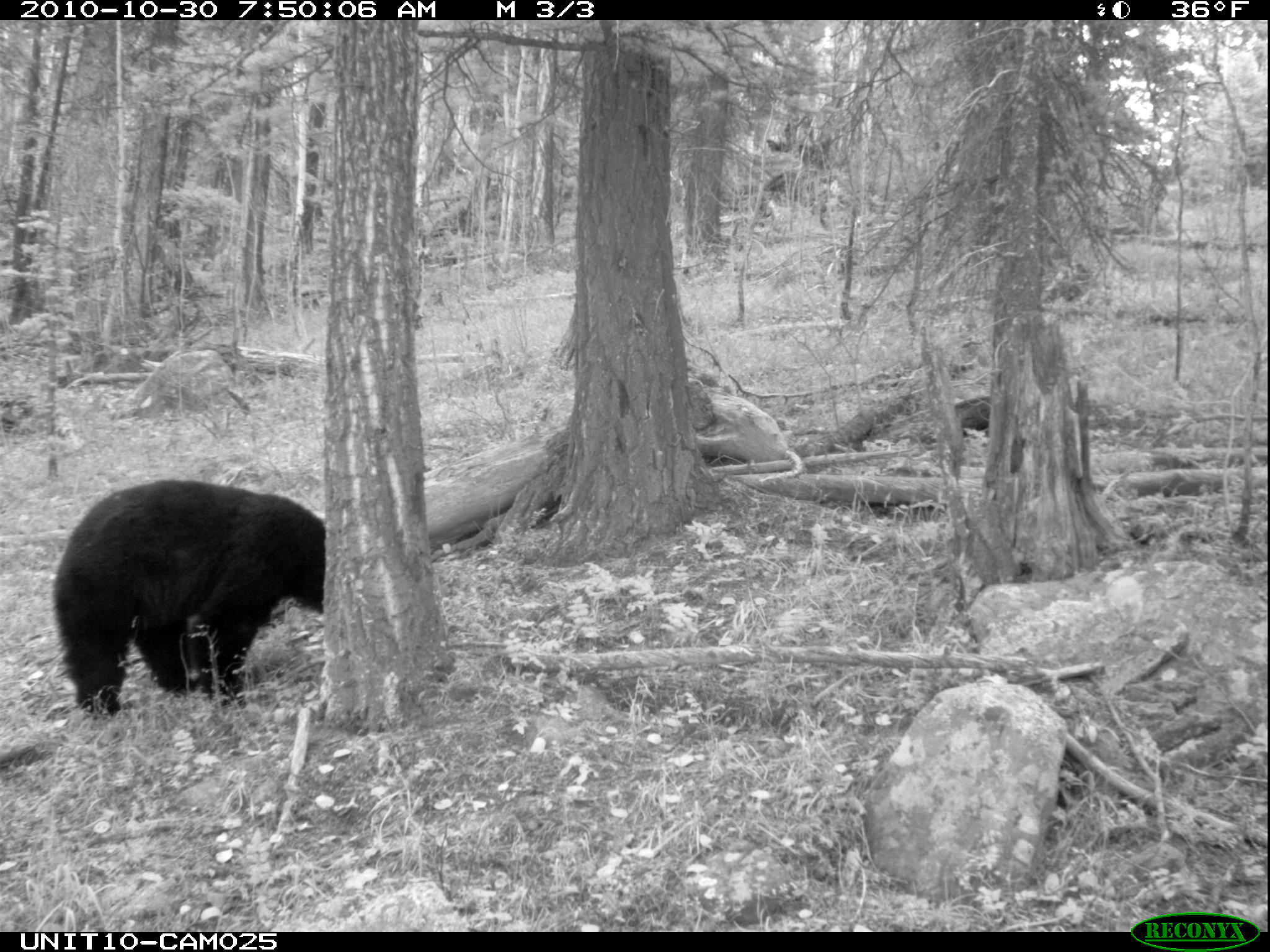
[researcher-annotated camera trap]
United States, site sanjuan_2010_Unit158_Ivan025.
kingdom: Animalia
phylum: Chordata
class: Mammalia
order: Carnivora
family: Ursidae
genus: Ursus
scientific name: Ursus americanus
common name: american black bear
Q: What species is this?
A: Ursus americanus (american black bear).